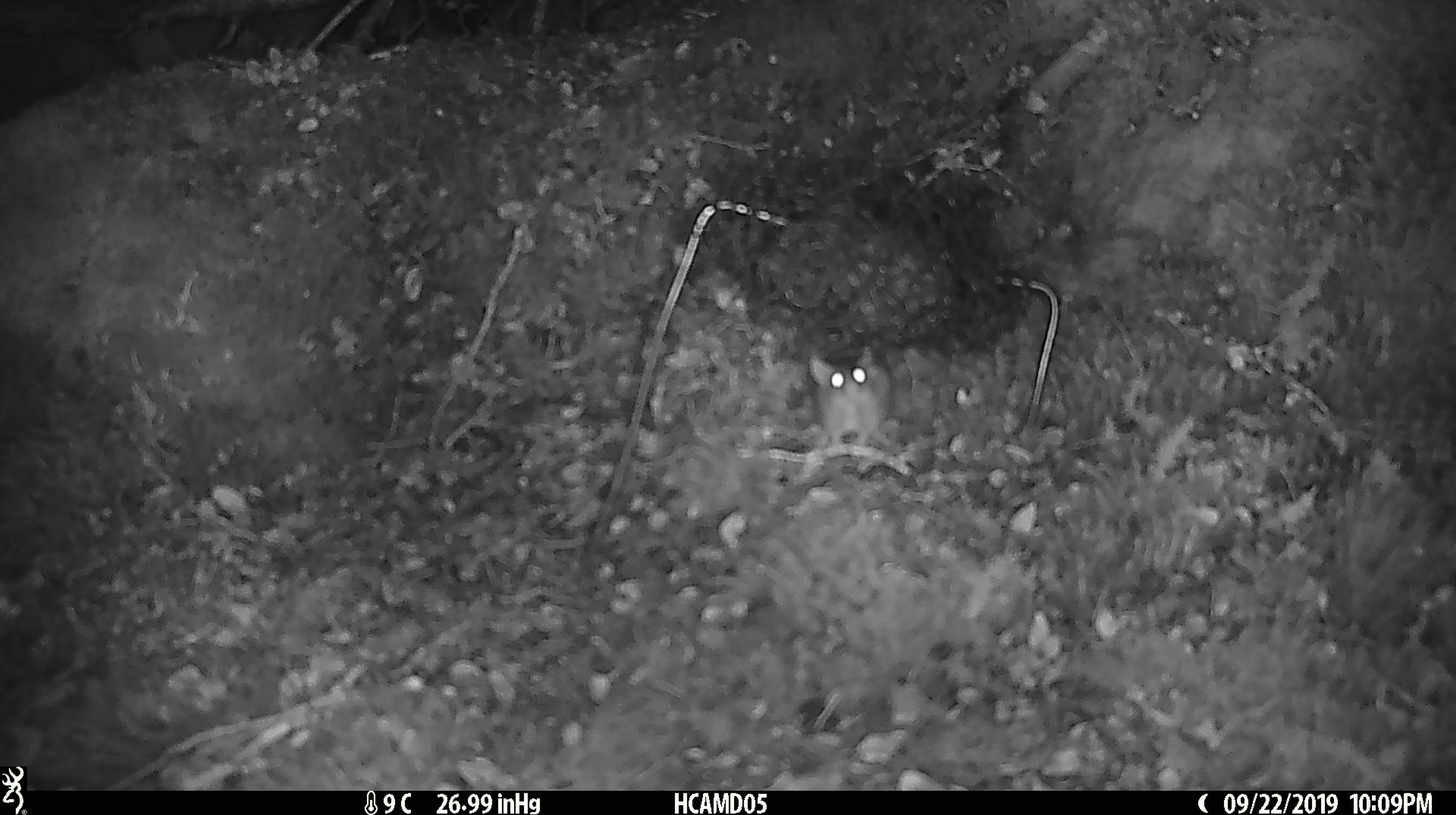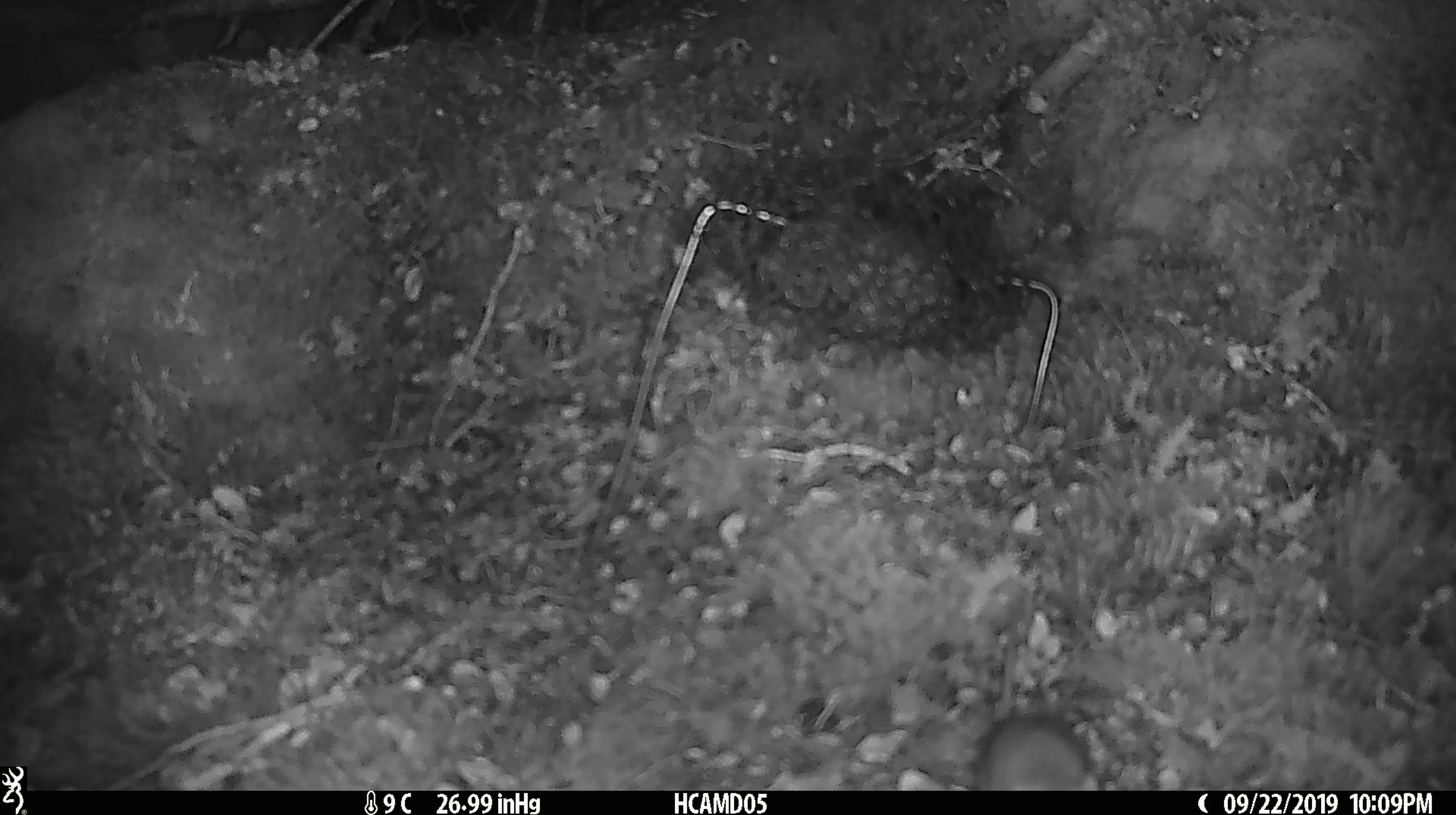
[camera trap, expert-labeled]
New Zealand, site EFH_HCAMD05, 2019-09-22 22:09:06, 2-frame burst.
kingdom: Animalia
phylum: Chordata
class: Mammalia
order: Rodentia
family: Muridae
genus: Mus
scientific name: Mus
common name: mouse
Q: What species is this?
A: Mouse (Mus).